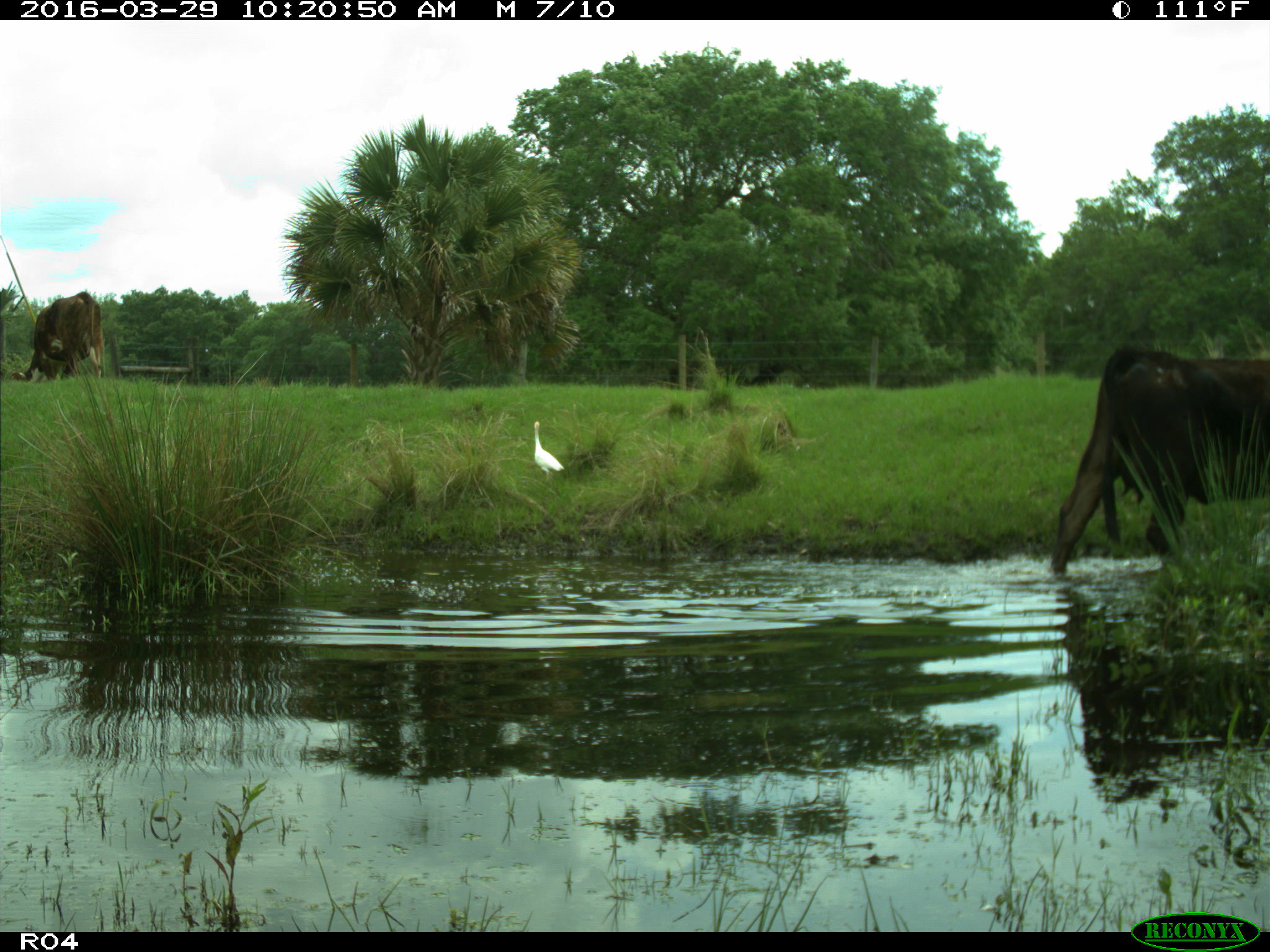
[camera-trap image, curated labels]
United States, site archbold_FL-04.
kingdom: Animalia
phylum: Chordata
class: Mammalia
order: Artiodactyla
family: Bovidae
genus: Bos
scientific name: Bos taurus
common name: domestic cow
Bos taurus (domestic cow).